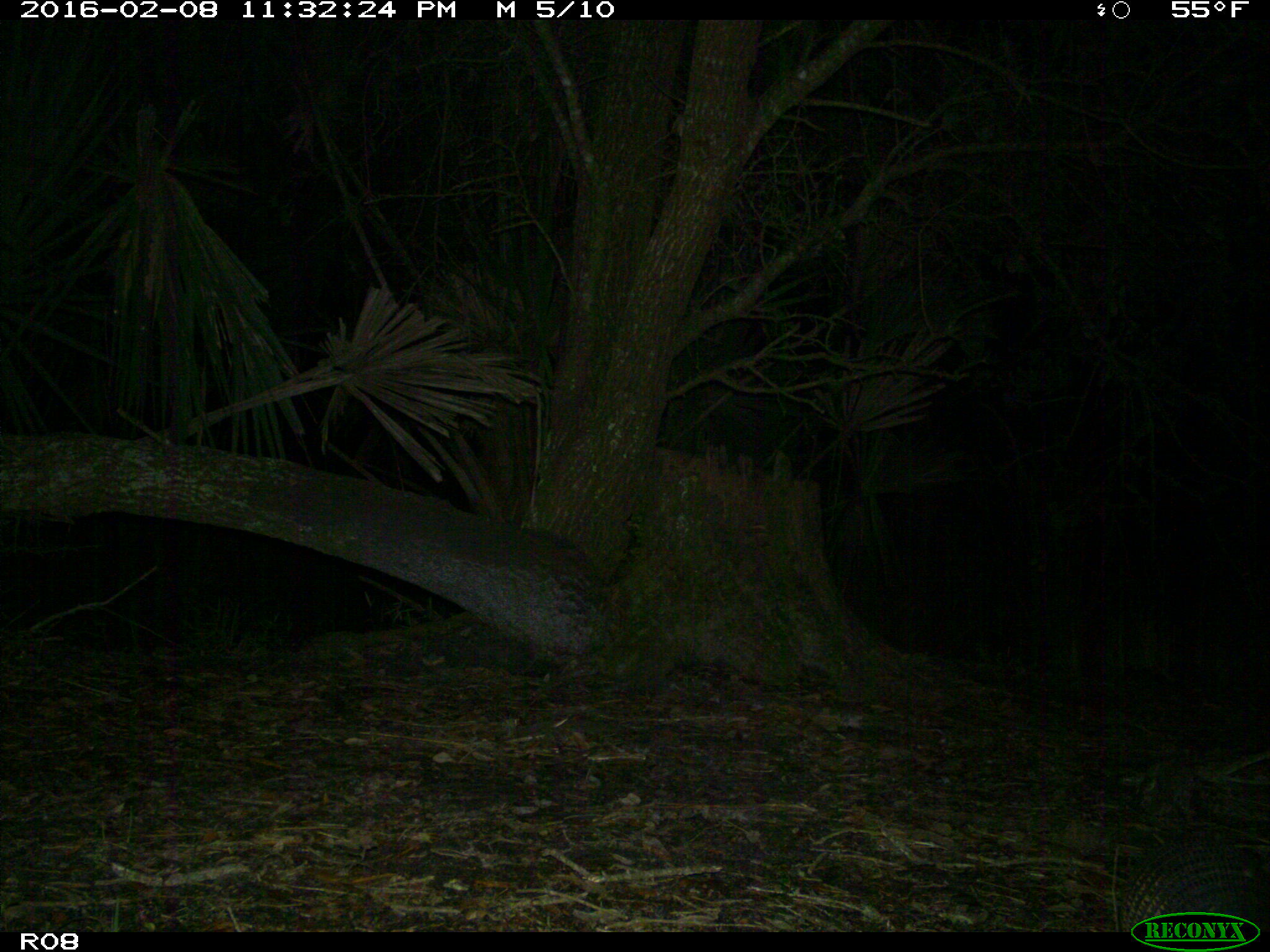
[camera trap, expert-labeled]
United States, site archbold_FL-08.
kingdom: Animalia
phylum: Chordata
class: Mammalia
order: Cingulata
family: Dasypodidae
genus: Dasypus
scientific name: Dasypus novemcinctus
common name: nine-banded armadillo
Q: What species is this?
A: Dasypus novemcinctus (nine-banded armadillo).